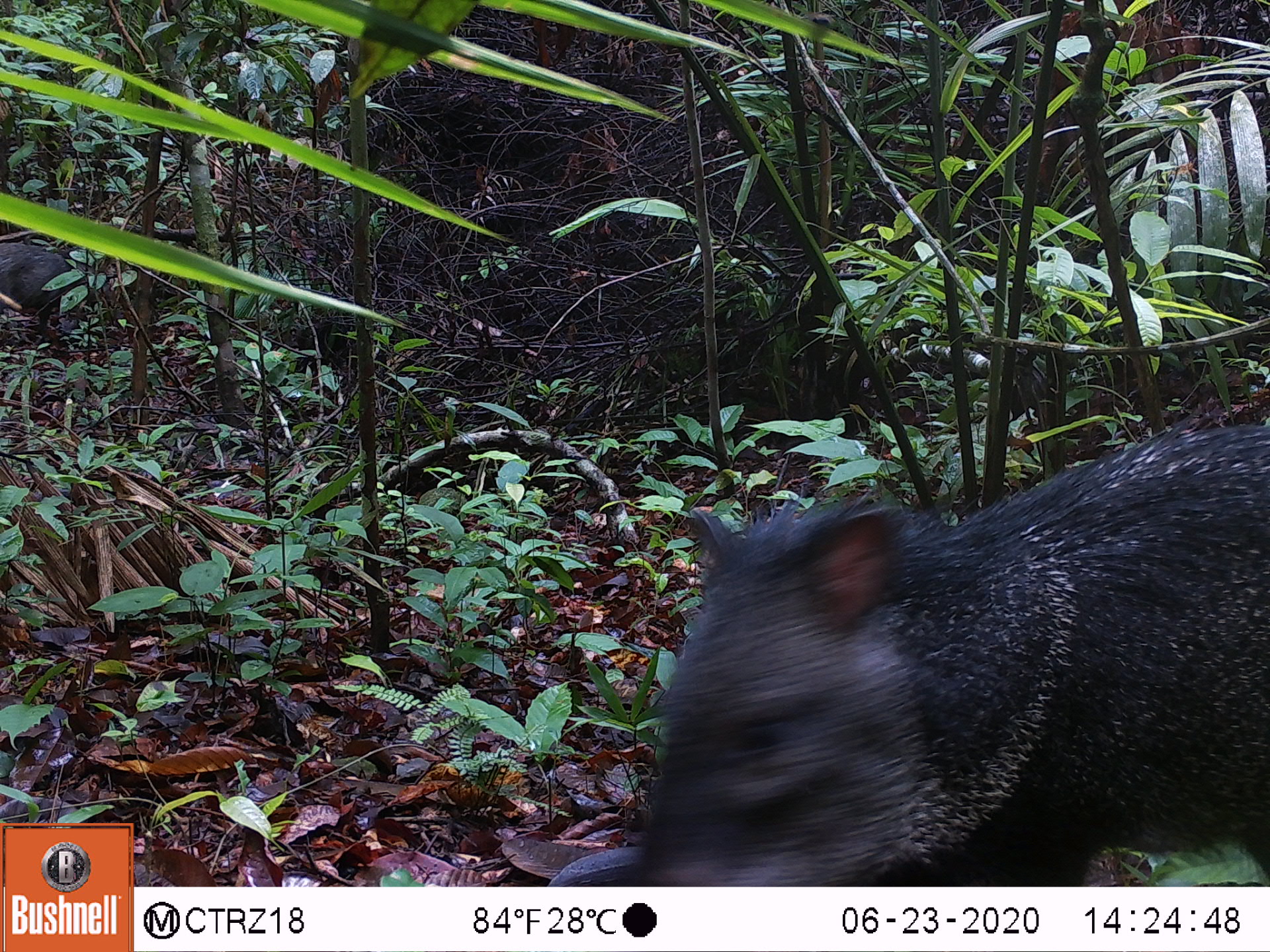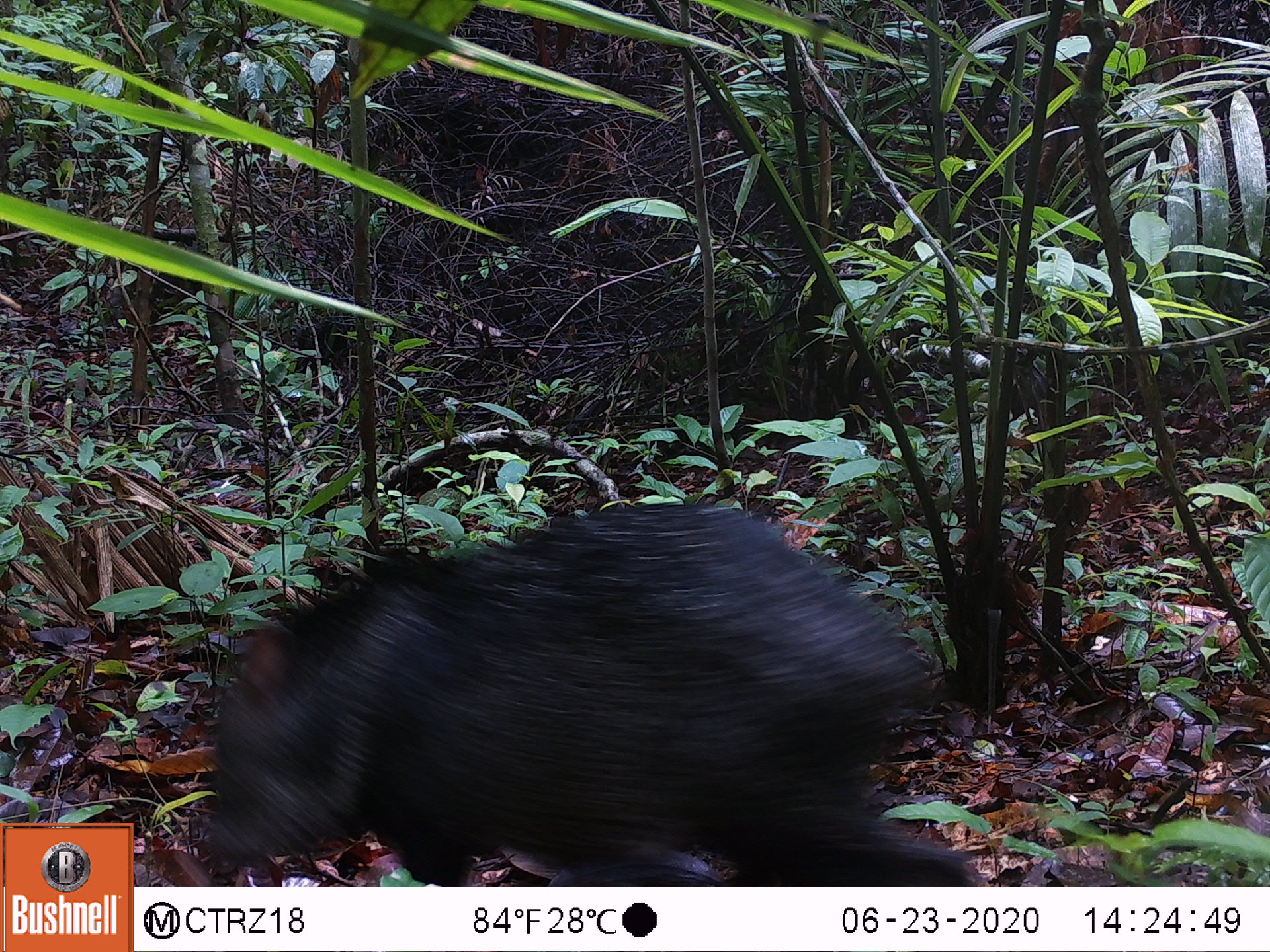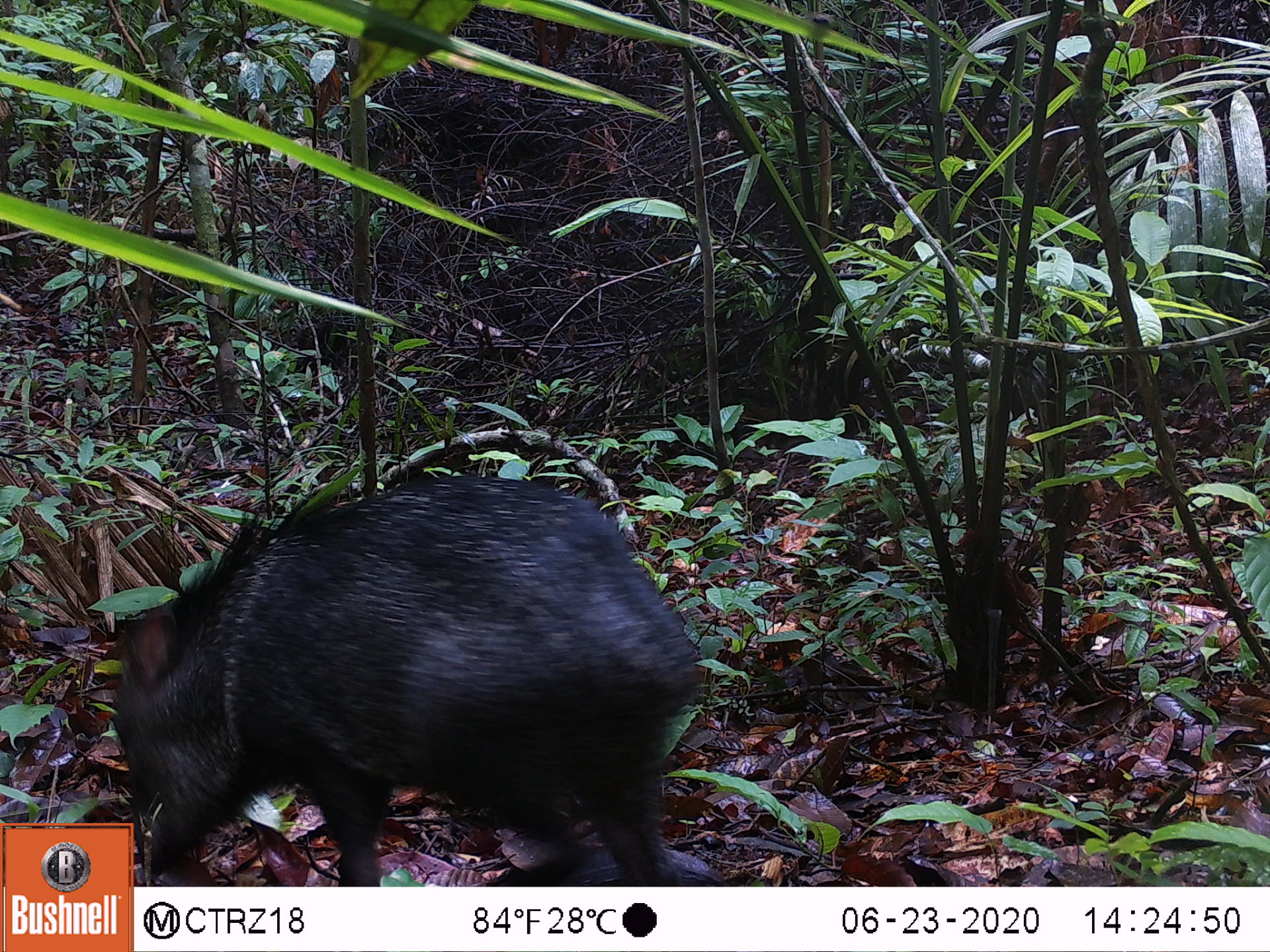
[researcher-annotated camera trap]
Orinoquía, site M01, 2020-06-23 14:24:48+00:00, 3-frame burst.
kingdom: Animalia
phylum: Chordata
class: Mammalia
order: Artiodactyla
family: Tayassuidae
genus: Pecari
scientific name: Pecari tajacu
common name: collared peccary